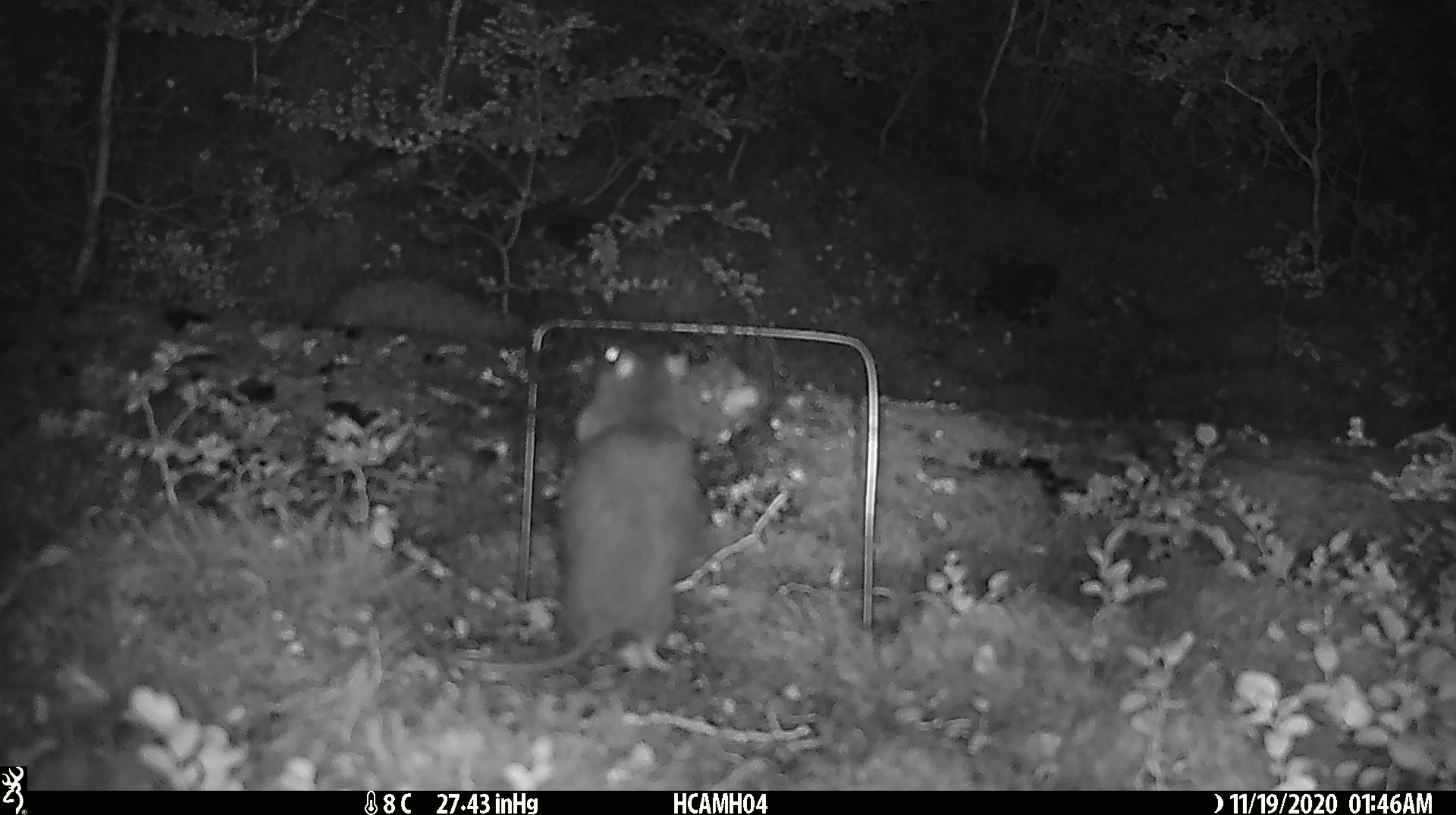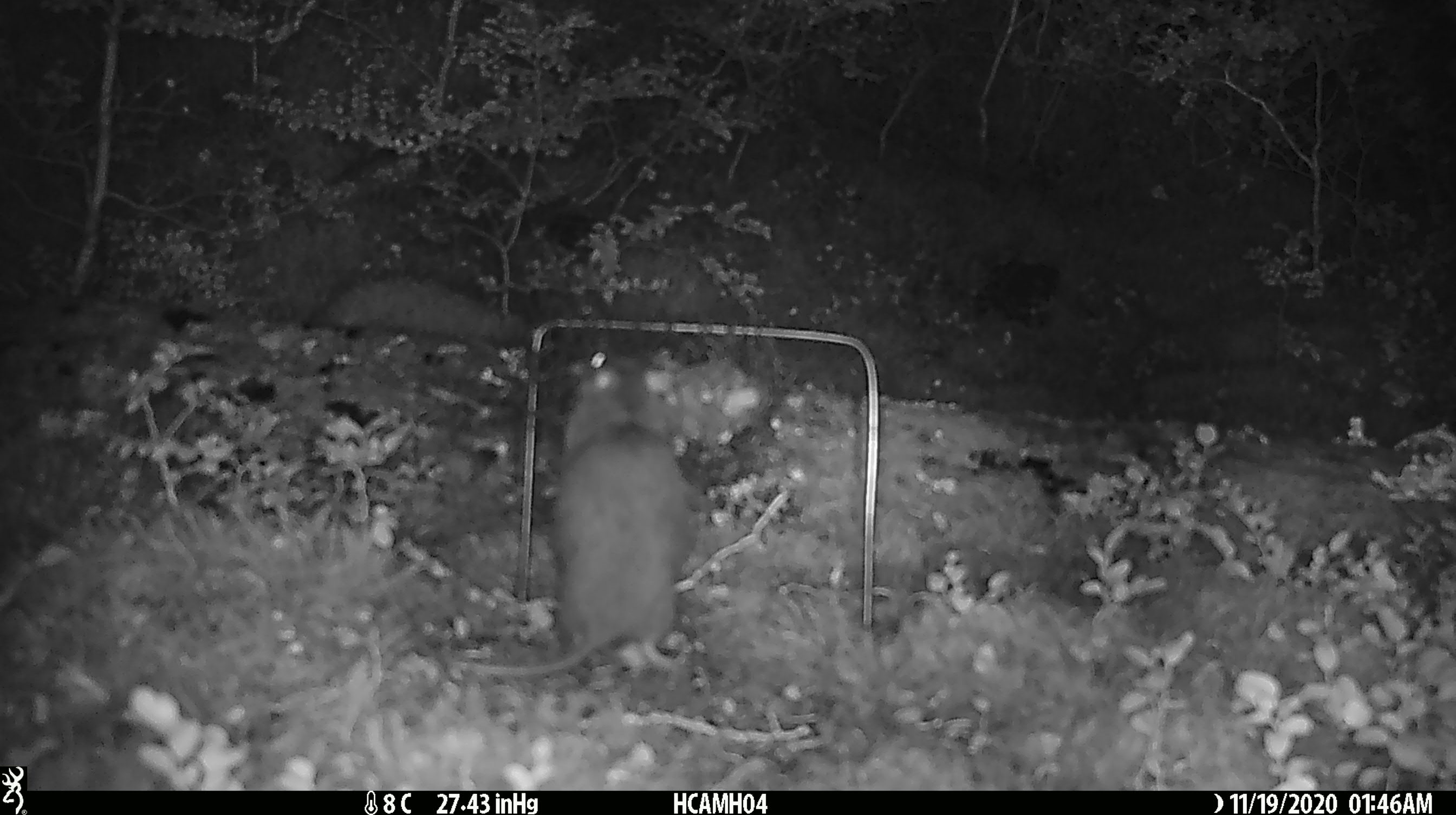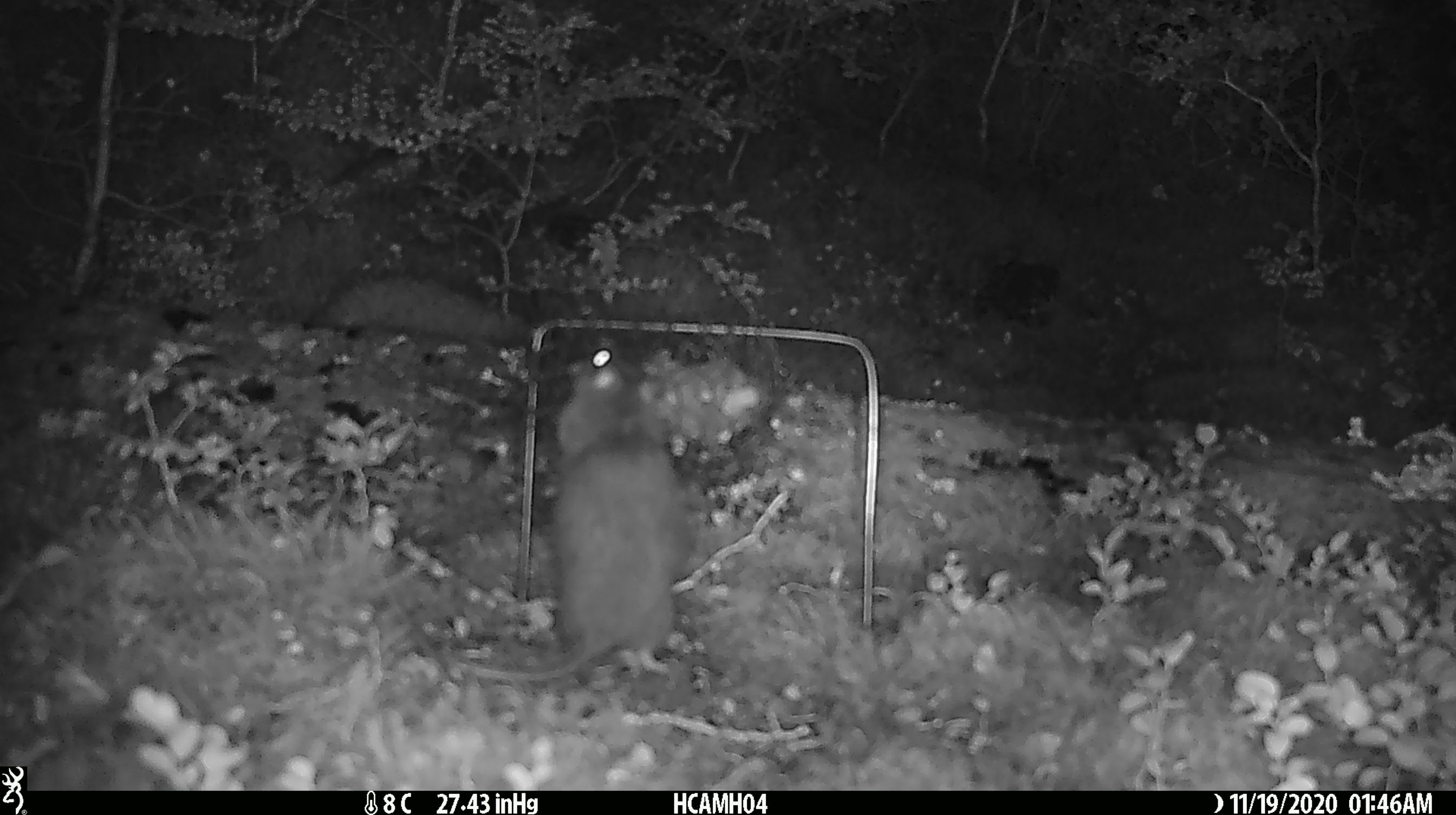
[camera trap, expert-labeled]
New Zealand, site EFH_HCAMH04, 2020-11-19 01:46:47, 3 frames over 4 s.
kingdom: Animalia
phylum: Chordata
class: Mammalia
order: Rodentia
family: Muridae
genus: Rattus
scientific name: Rattus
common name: rat